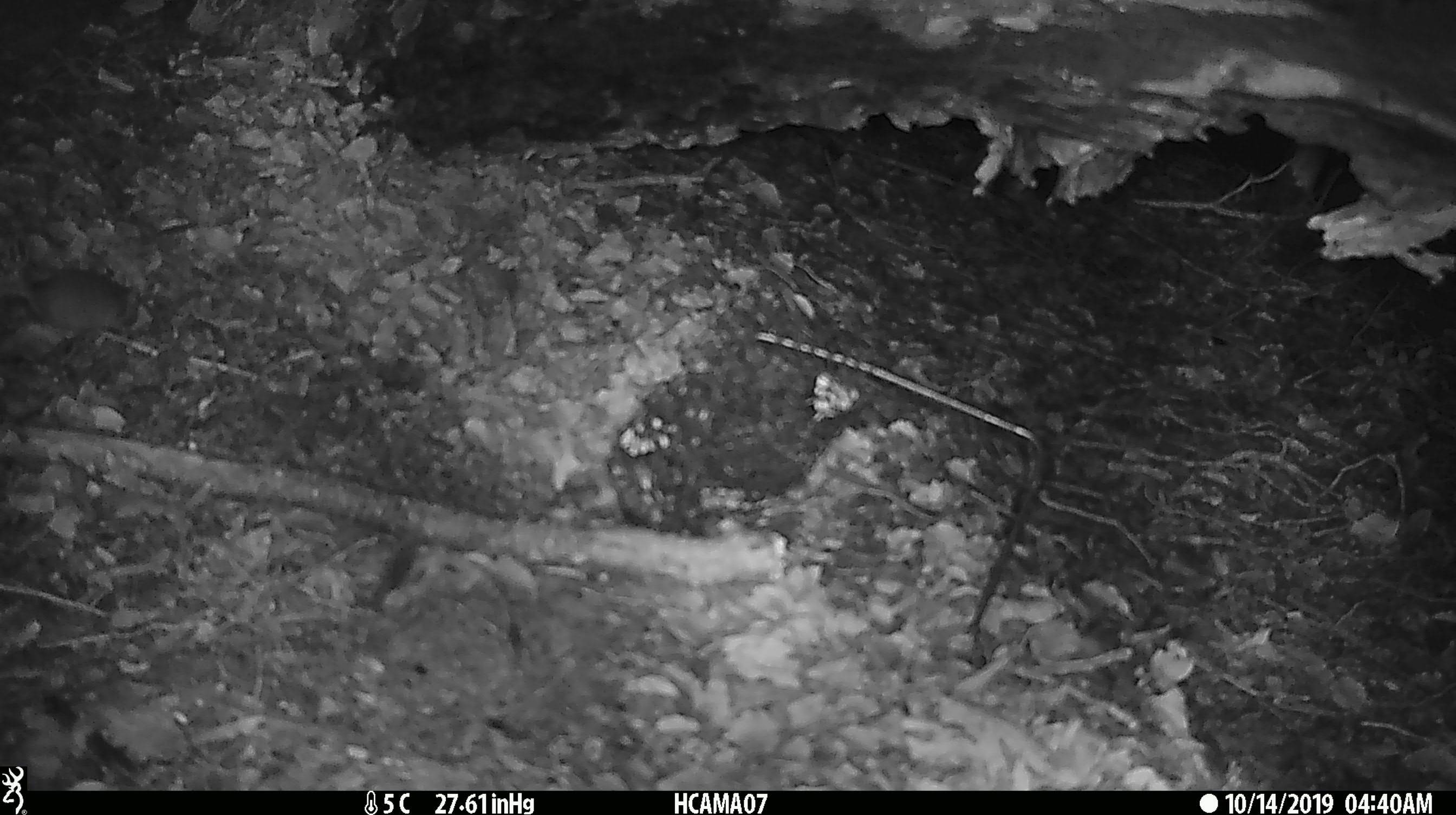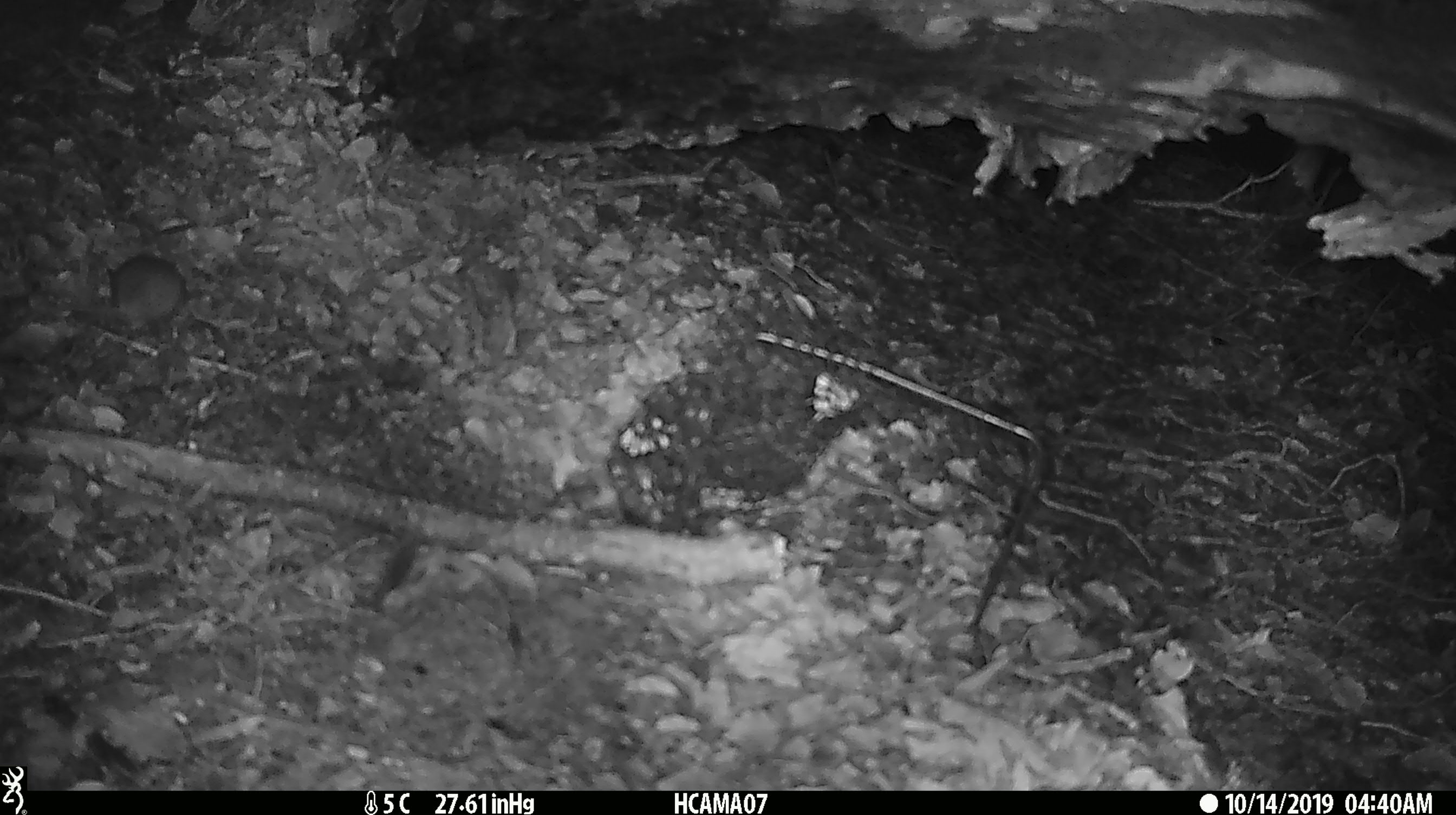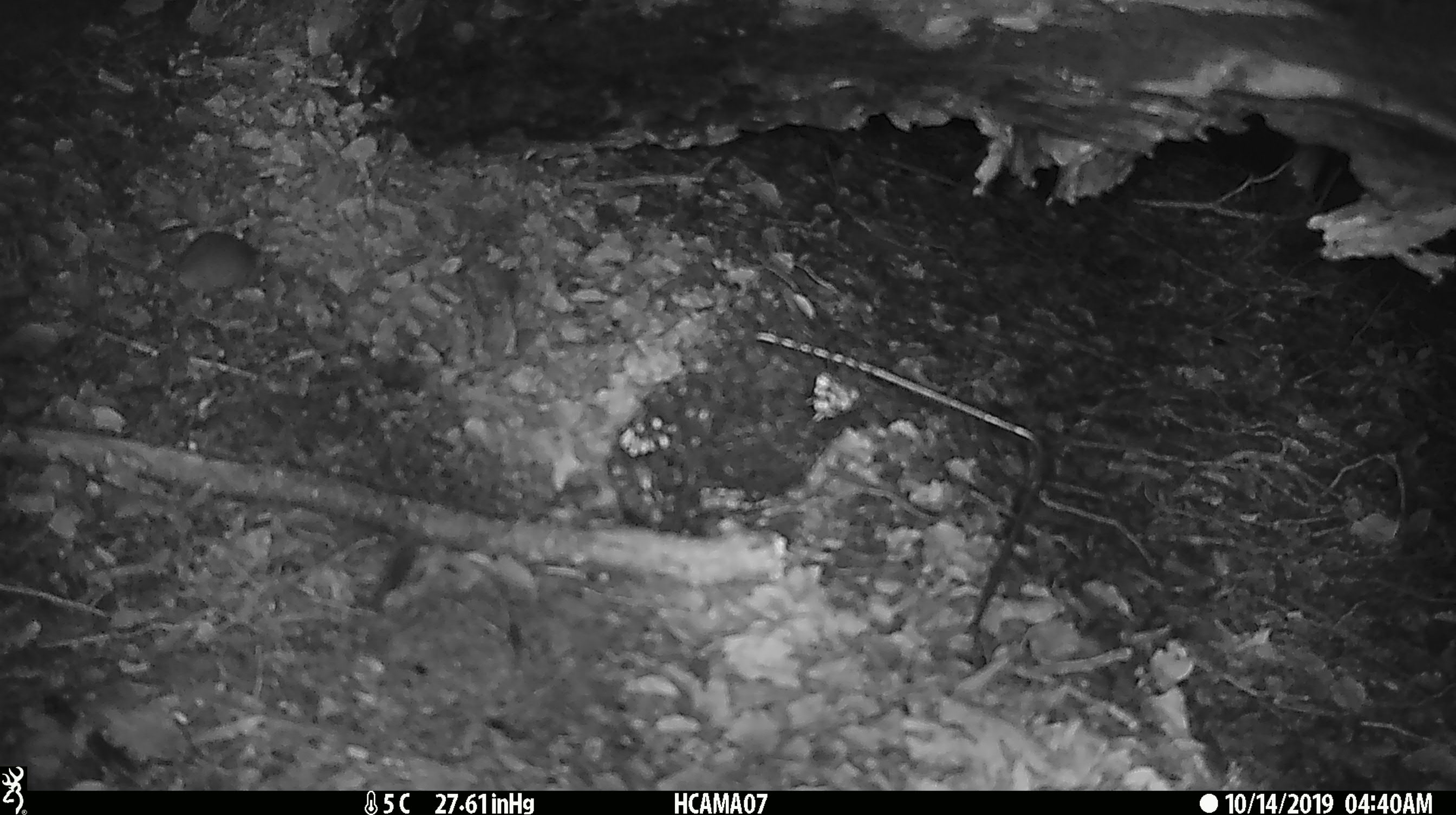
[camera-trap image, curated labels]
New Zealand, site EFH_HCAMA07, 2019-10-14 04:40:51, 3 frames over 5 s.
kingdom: Animalia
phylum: Chordata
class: Mammalia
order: Rodentia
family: Muridae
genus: Mus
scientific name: Mus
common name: mouse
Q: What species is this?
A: Mouse (Mus).